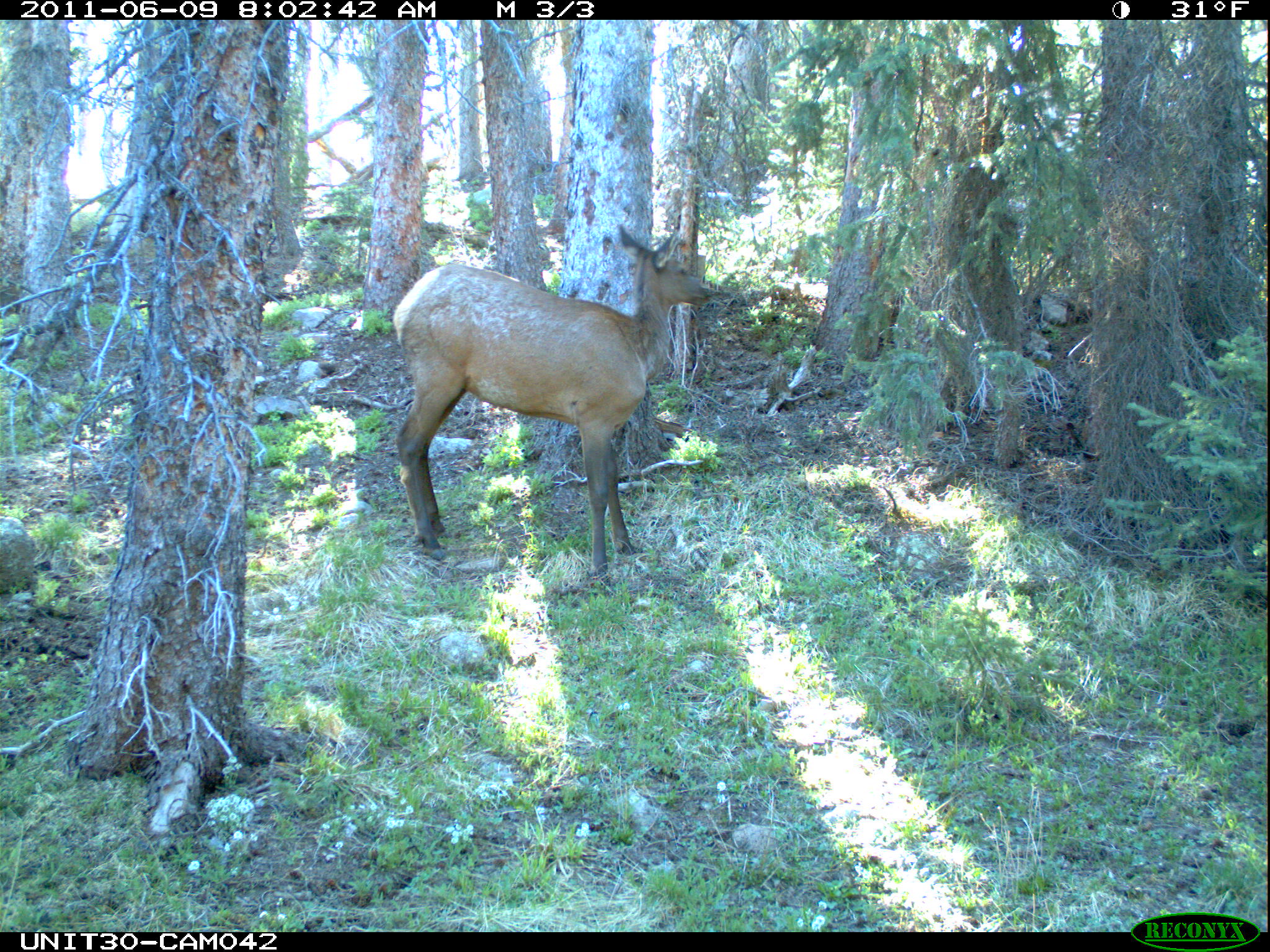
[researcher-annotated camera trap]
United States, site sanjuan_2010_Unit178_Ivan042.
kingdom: Animalia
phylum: Chordata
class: Mammalia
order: Artiodactyla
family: Cervidae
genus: Cervus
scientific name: Cervus elaphus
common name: red deer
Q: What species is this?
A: Cervus elaphus (red deer).